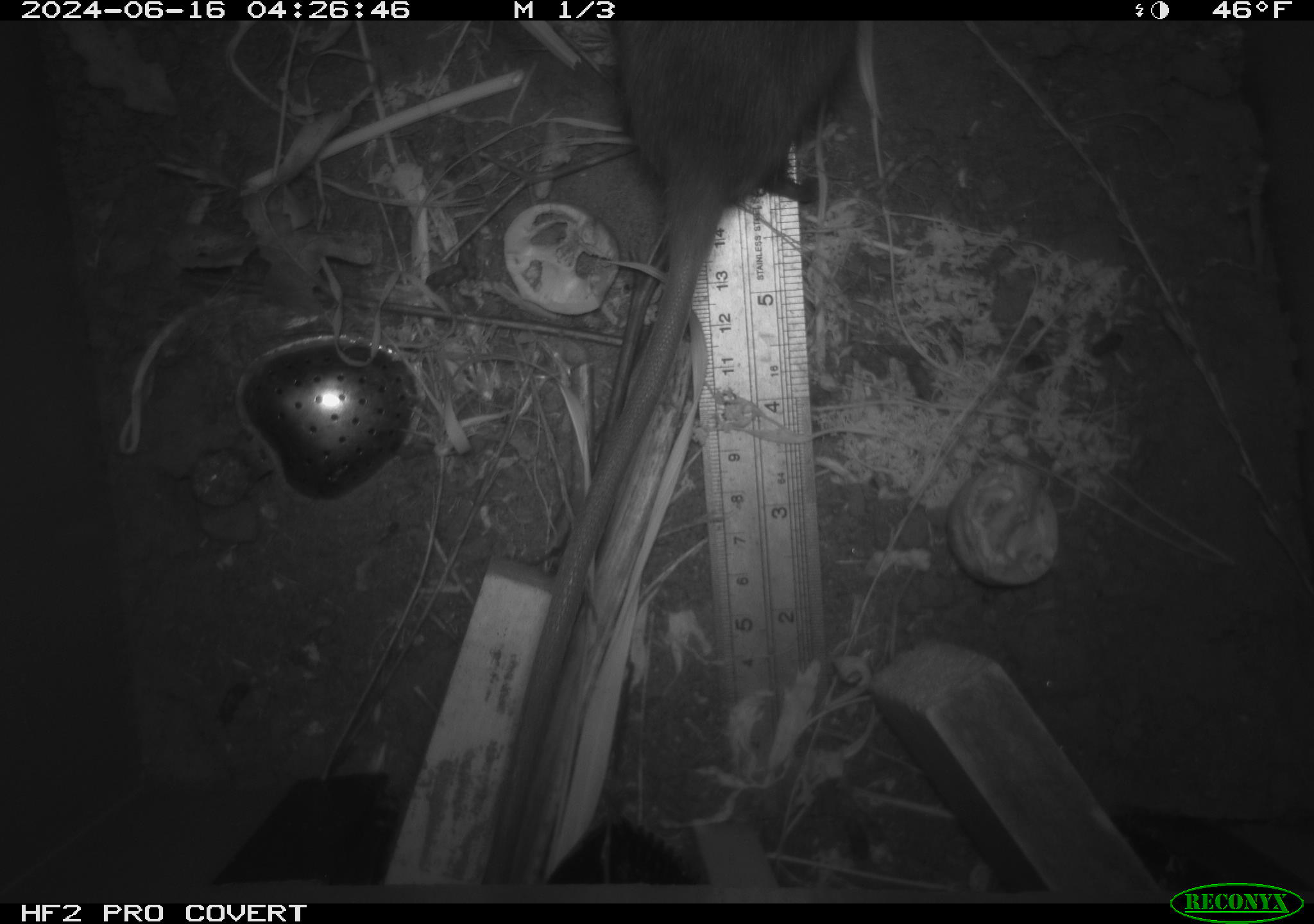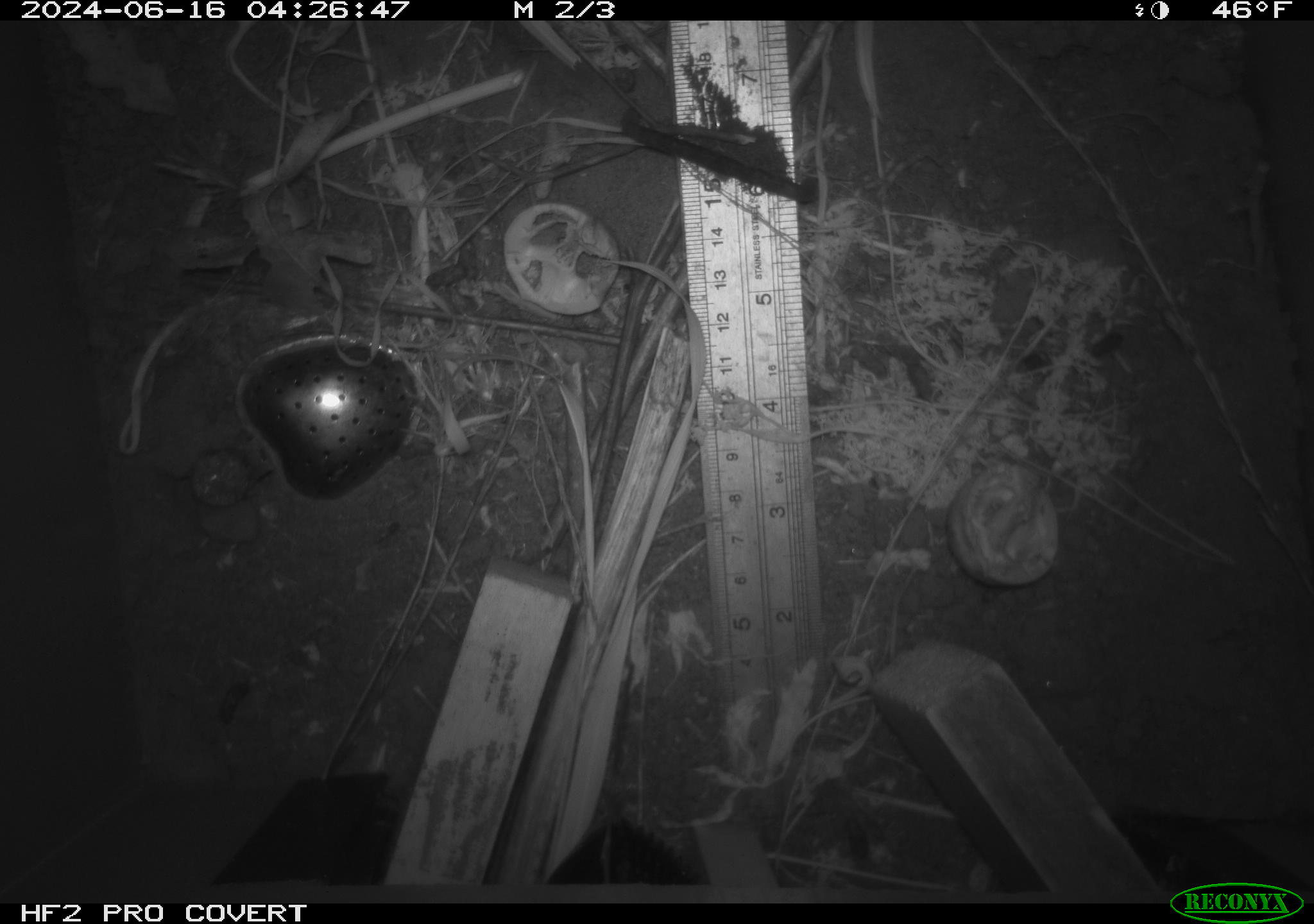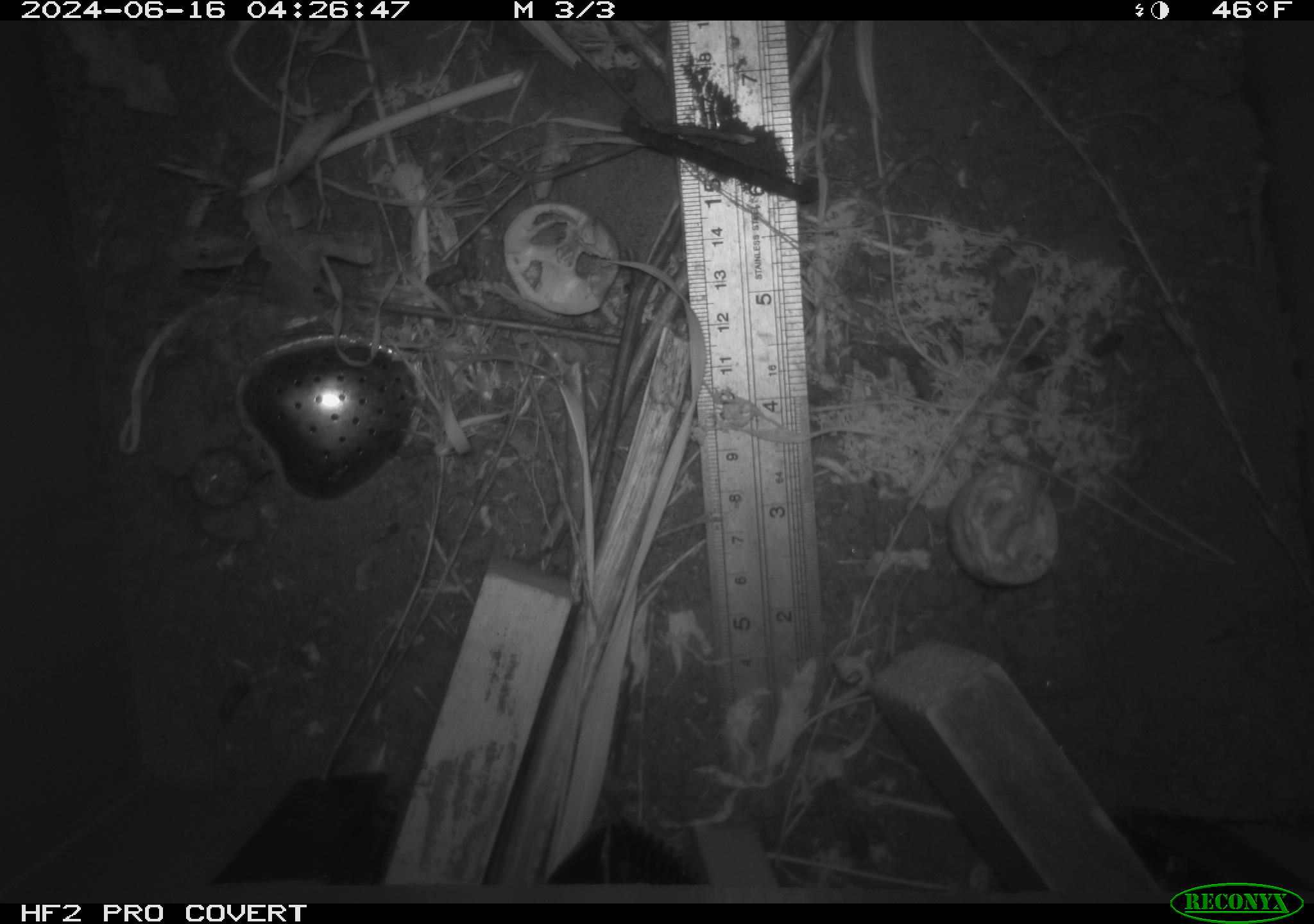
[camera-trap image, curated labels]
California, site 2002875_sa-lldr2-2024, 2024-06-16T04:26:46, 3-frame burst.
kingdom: Animalia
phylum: Chordata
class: Mammalia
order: Rodentia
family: Muridae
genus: Rattus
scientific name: Rattus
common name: rat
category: rattus species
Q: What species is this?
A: Rattus species (rat) (Rattus).